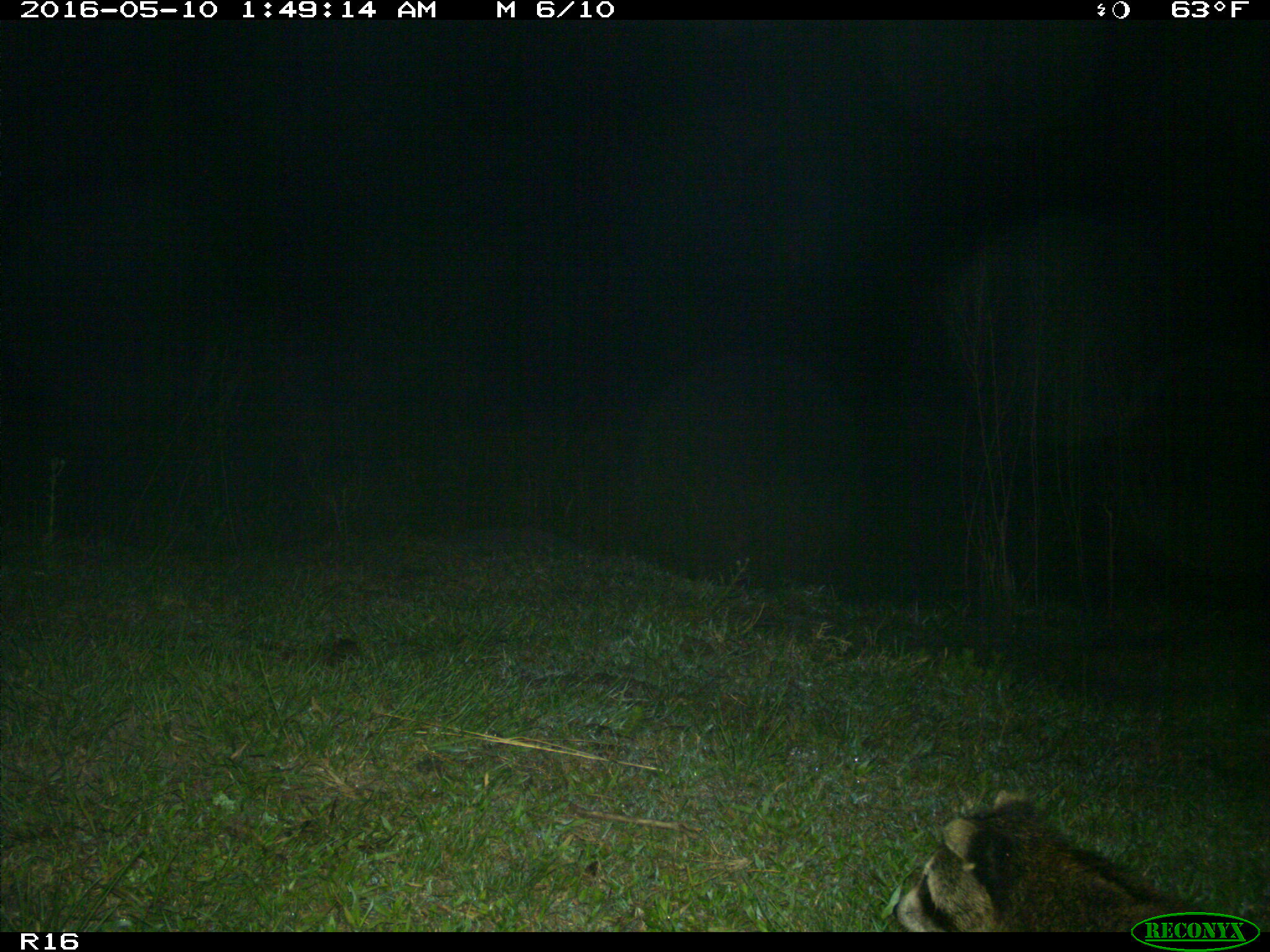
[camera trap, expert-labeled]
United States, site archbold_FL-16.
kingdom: Animalia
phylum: Chordata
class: Mammalia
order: Carnivora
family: Procyonidae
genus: Procyon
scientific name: Procyon lotor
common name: common raccoon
Procyon lotor (common raccoon).